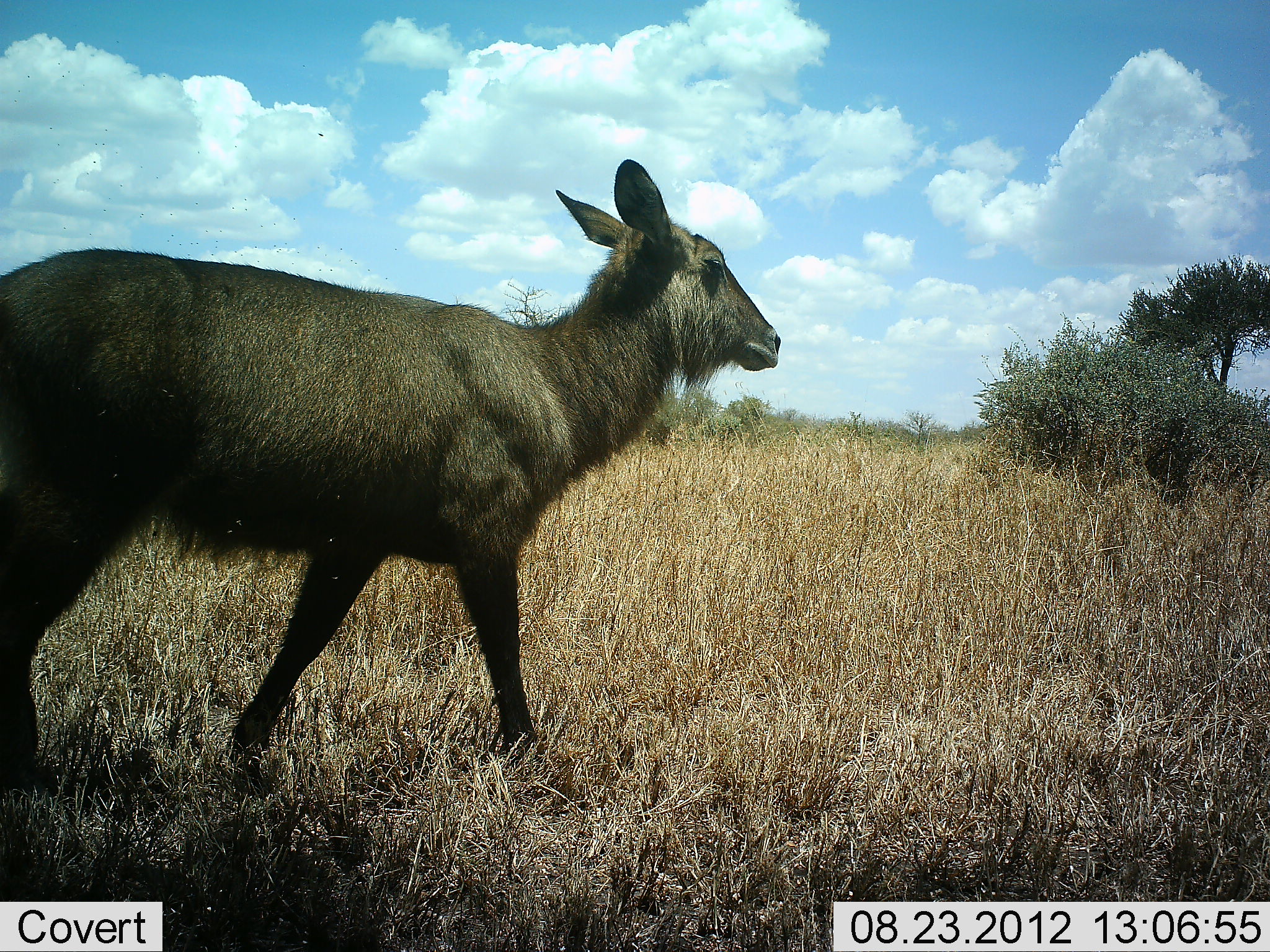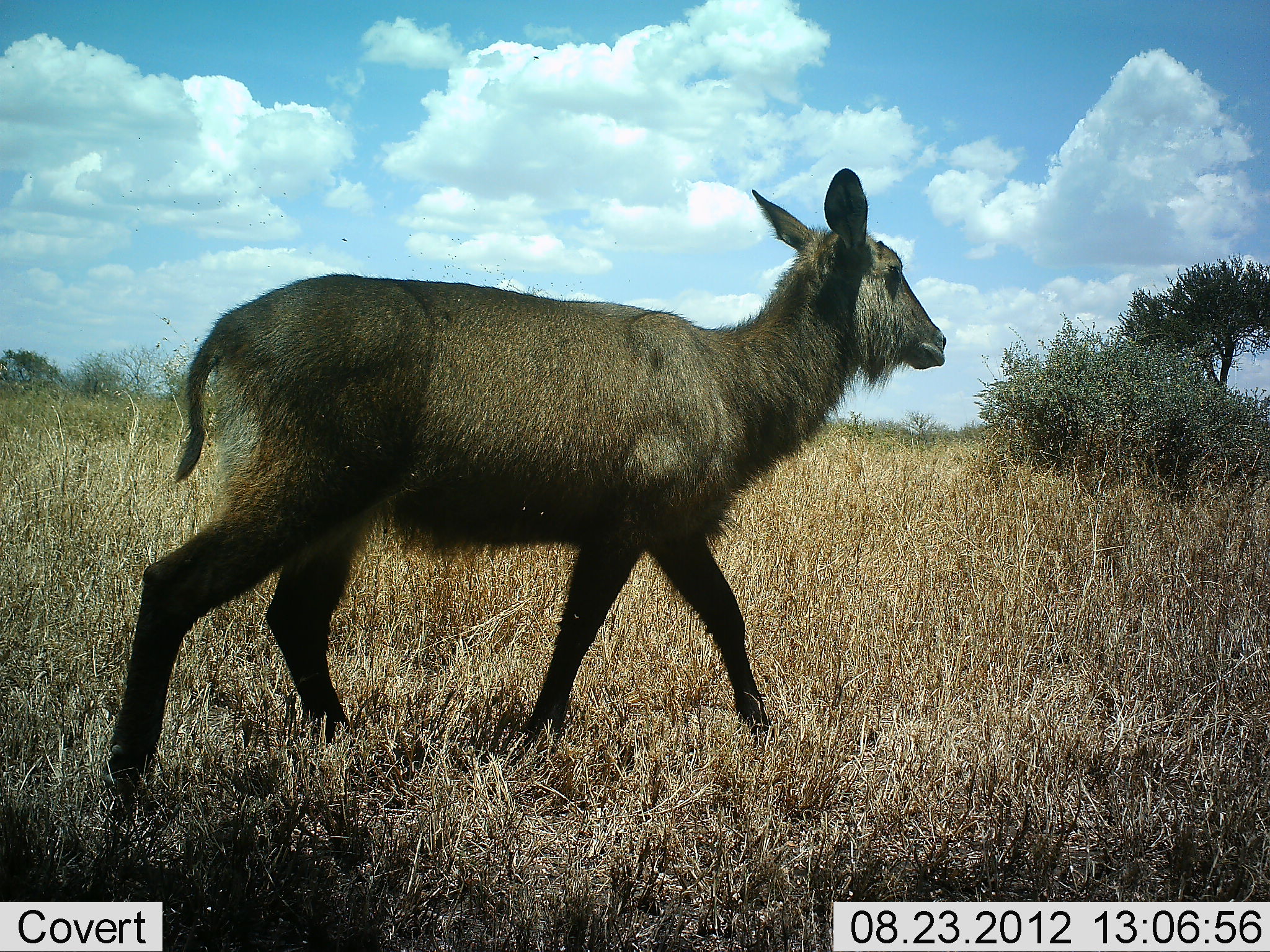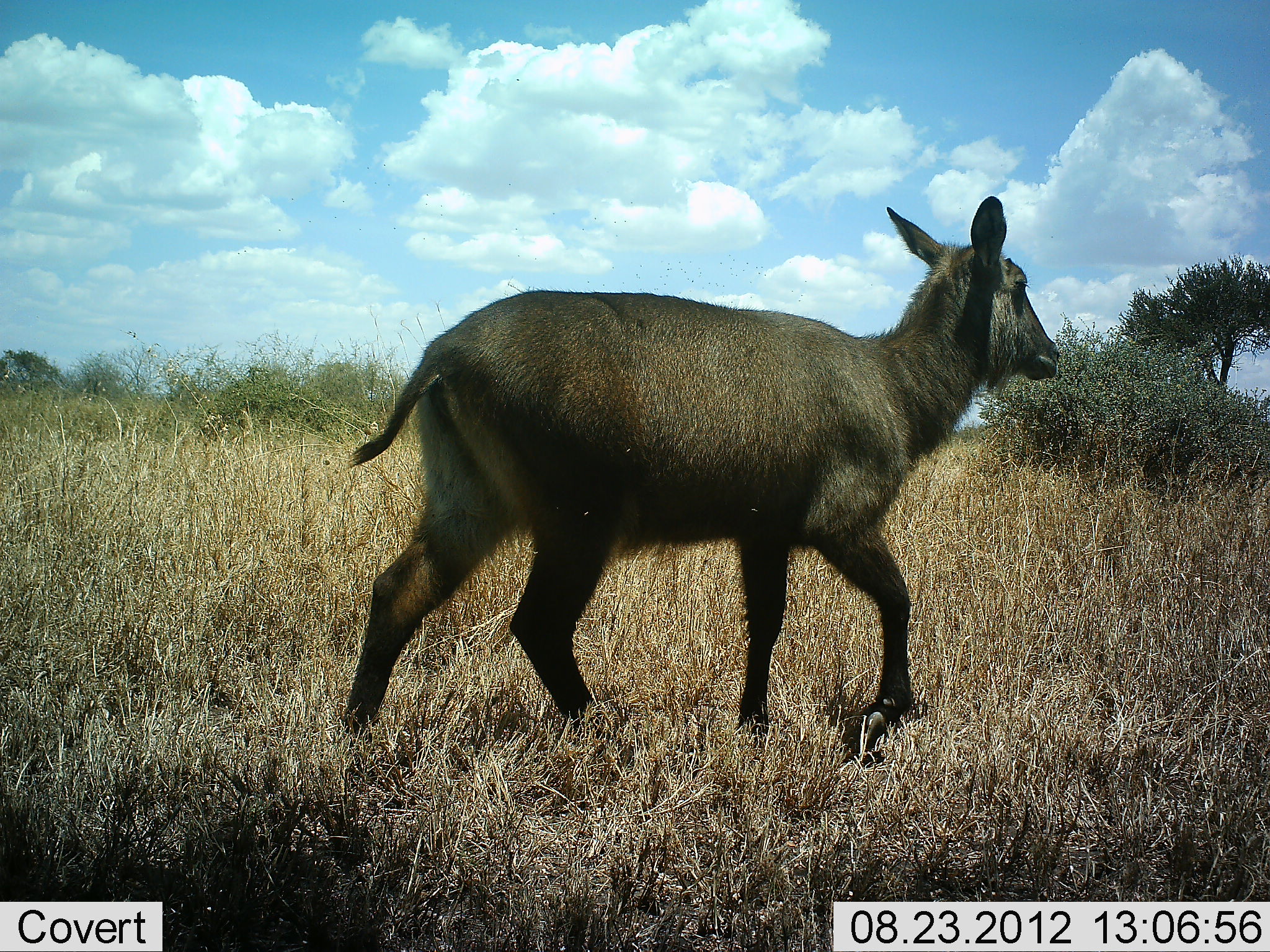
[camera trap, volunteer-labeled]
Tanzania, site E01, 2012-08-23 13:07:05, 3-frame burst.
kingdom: Animalia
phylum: Chordata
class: Mammalia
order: Artiodactyla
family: Bovidae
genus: Kobus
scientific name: Kobus ellipsiprymnus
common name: waterbuck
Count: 1.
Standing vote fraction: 0%.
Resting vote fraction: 0%.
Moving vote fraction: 100%.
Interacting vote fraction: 0%.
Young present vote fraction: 18%.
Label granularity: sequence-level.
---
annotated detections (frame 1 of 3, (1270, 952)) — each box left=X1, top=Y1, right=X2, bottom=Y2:
animal: left=0, top=161, right=778, bottom=768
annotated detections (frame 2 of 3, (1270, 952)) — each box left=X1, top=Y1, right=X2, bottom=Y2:
animal: left=104, top=165, right=944, bottom=804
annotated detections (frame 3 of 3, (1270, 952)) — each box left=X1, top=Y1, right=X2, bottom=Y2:
animal: left=337, top=194, right=1062, bottom=747